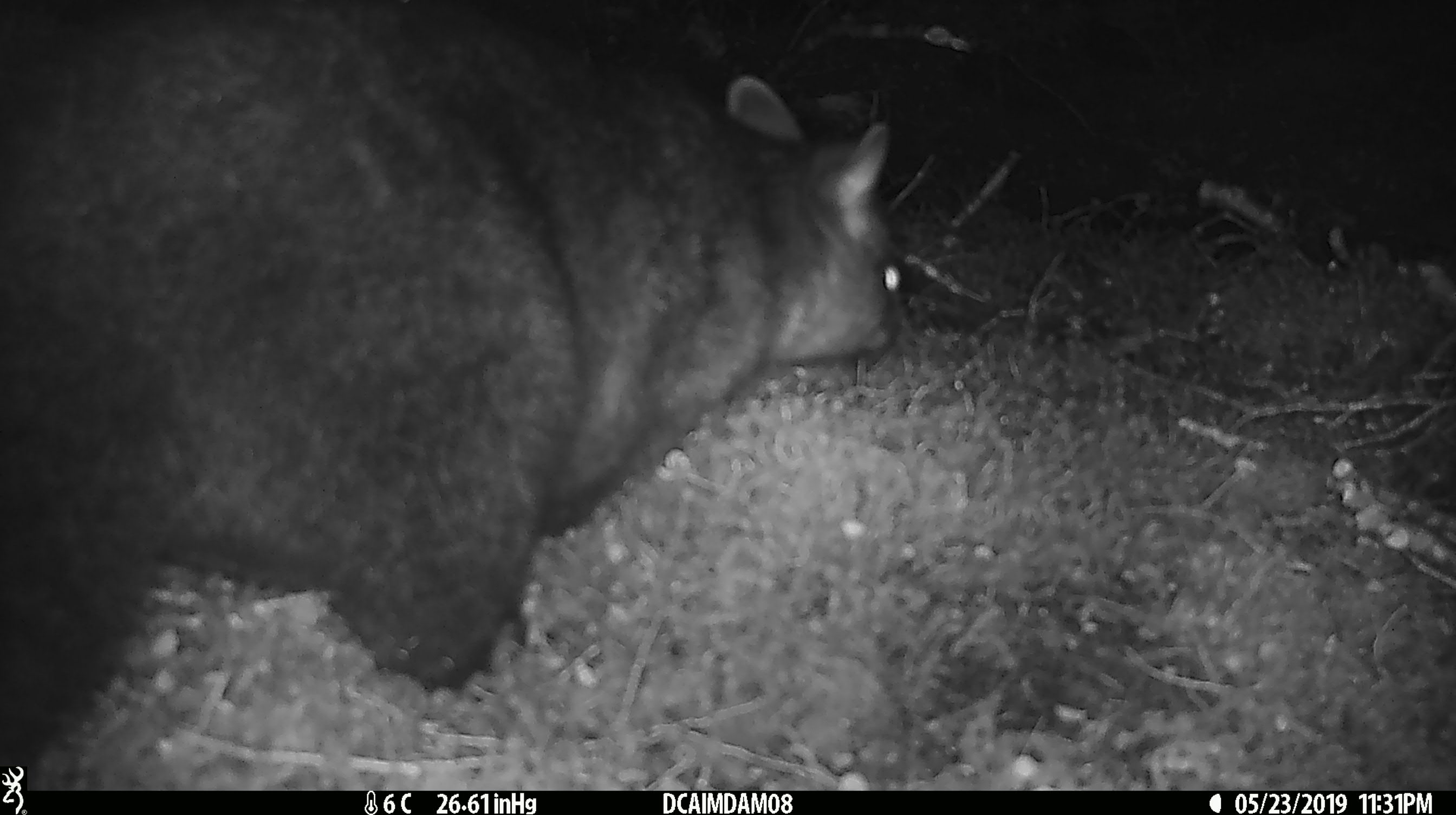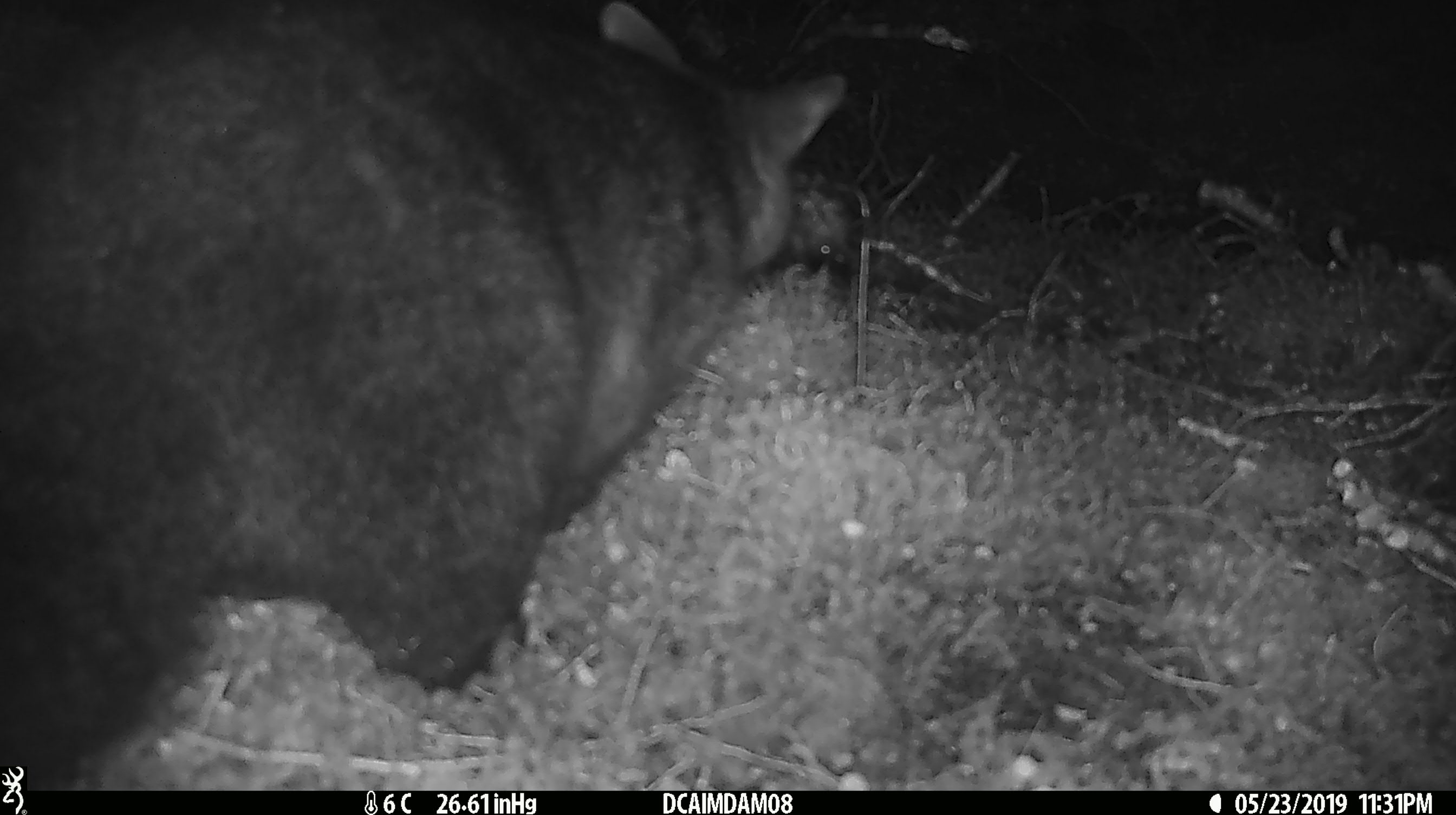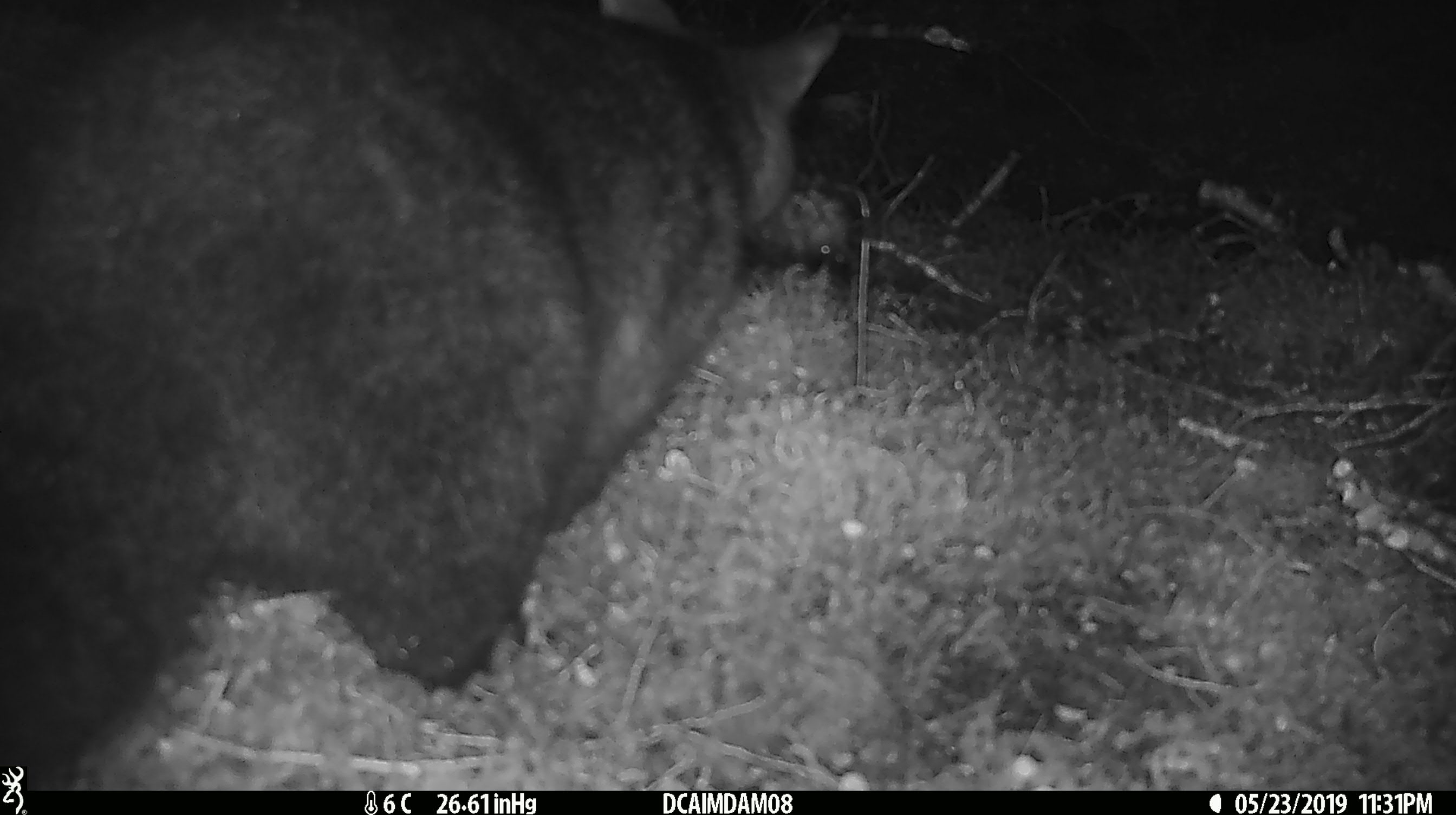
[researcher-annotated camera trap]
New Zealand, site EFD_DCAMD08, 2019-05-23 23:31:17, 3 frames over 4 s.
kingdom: Animalia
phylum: Chordata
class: Mammalia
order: Diprotodontia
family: Phalangeridae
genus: Trichosurus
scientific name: Trichosurus vulpecula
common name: common brushtail possum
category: possum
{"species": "possum (common brushtail possum) (Trichosurus vulpecula)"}